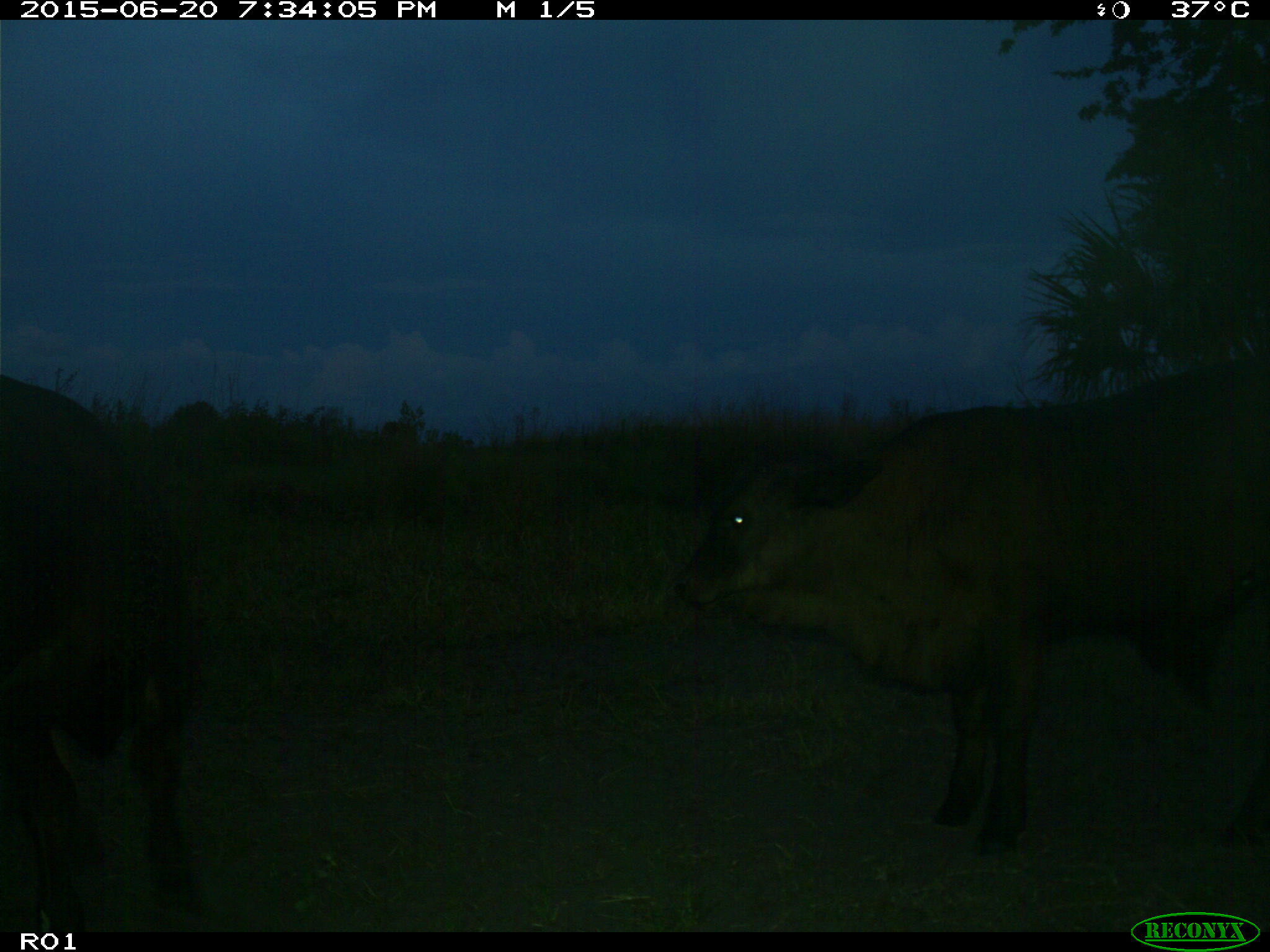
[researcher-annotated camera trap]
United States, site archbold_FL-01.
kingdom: Animalia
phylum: Chordata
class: Mammalia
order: Artiodactyla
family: Bovidae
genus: Bos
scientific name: Bos taurus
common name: domestic cow